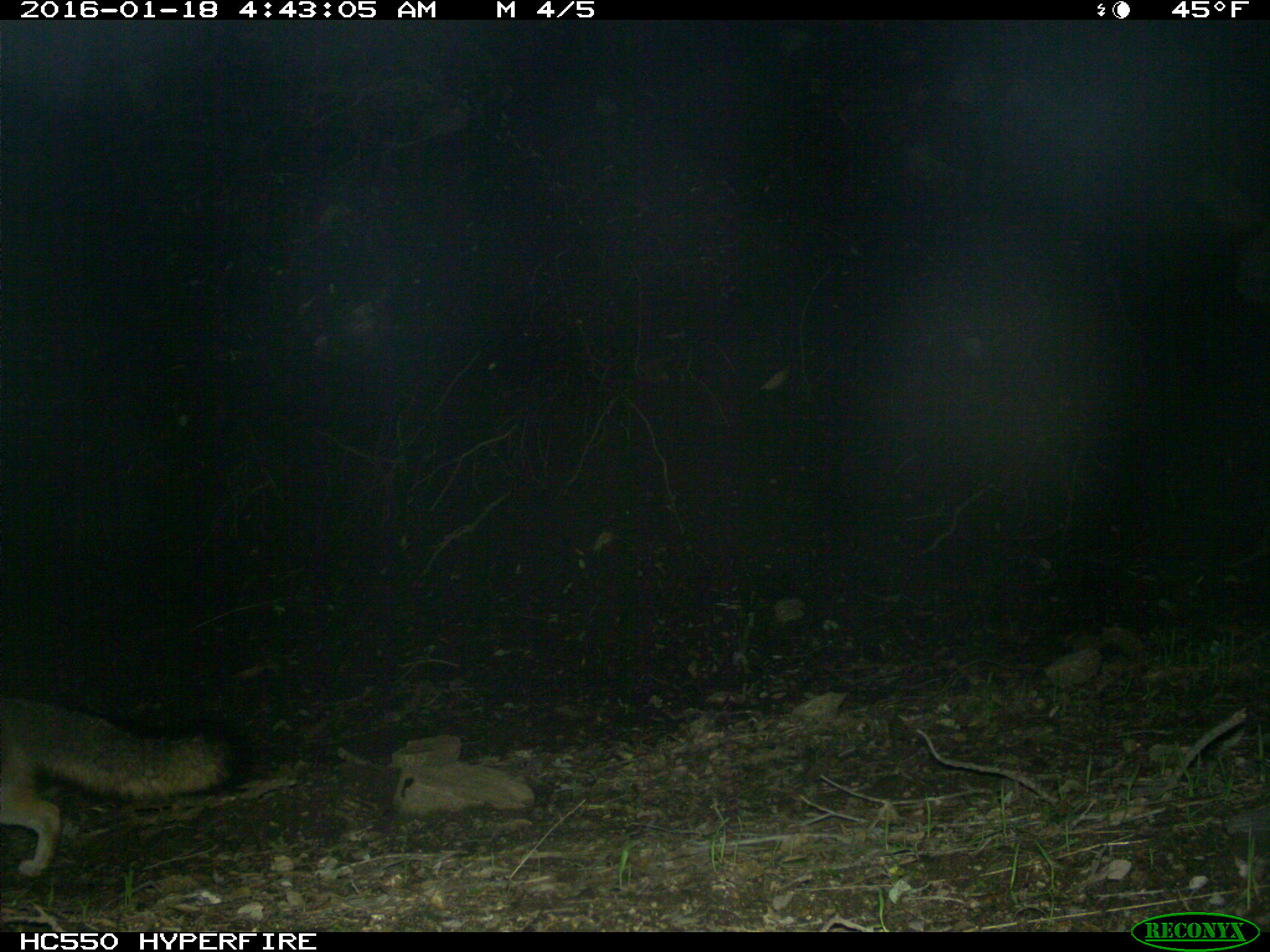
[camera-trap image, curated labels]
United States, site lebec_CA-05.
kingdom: Animalia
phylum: Chordata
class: Mammalia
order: Carnivora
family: Canidae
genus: Urocyon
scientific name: Urocyon cinereoargenteus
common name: gray fox